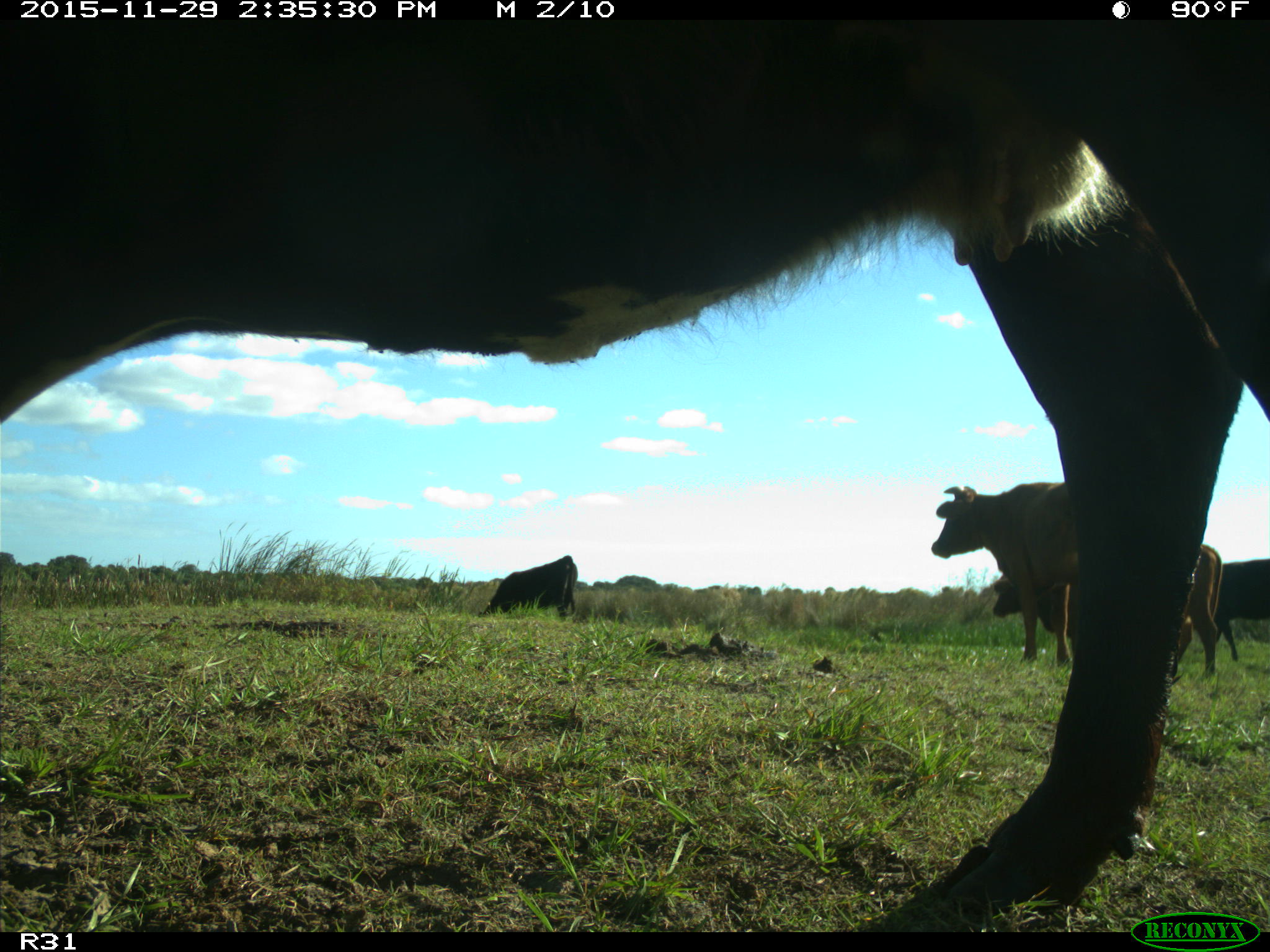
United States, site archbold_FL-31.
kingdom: Animalia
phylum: Chordata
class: Mammalia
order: Artiodactyla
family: Bovidae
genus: Bos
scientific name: Bos taurus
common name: domestic cow